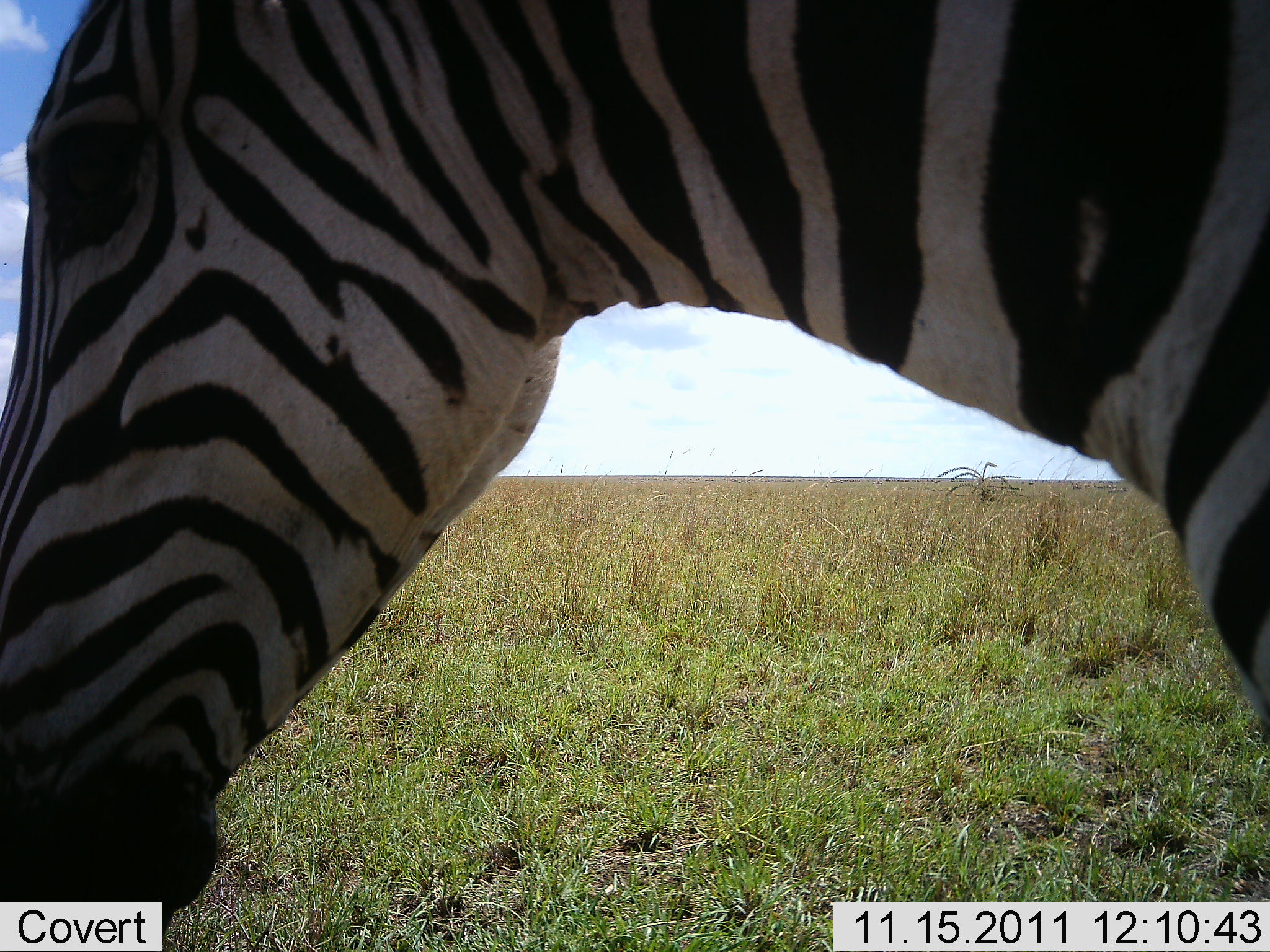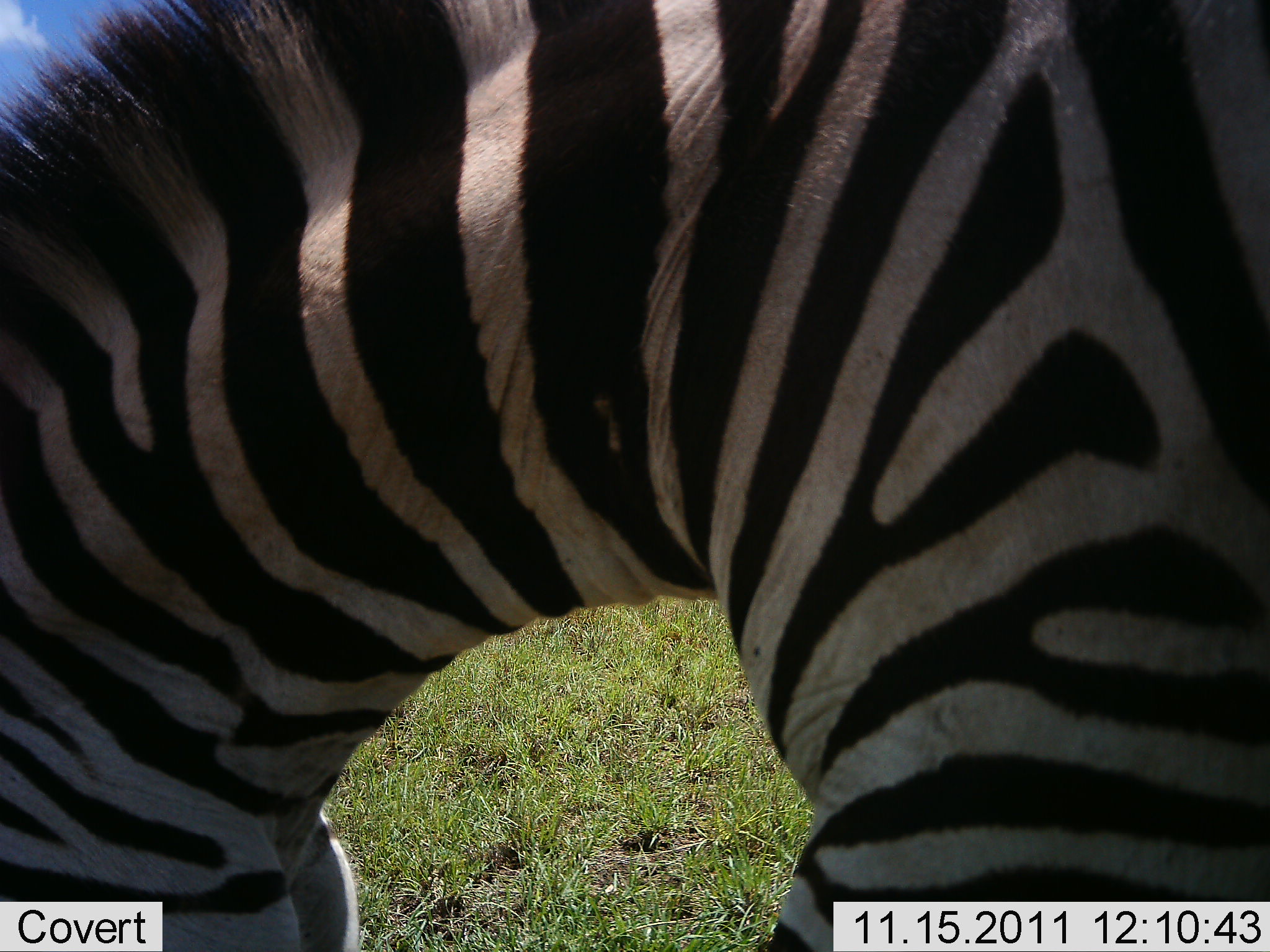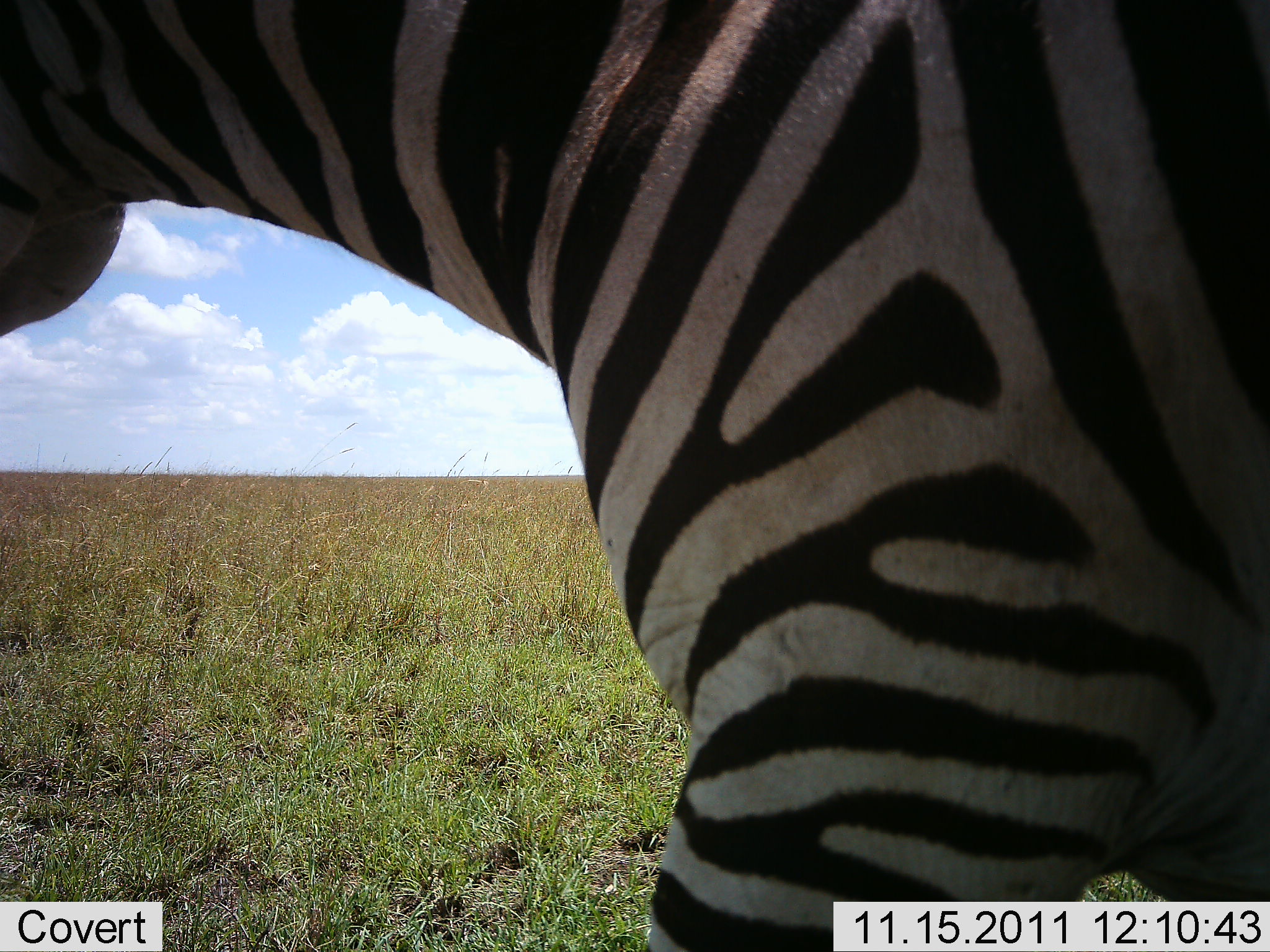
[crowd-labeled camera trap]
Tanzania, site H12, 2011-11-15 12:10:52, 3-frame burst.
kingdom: Animalia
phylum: Chordata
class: Mammalia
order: Perissodactyla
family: Equidae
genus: Equus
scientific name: Equus quagga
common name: plains zebra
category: zebra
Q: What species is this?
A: Zebra (plains zebra) (Equus quagga).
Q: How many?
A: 1.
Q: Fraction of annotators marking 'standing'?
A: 38%.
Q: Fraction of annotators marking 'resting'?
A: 0%.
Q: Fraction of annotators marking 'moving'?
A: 38%.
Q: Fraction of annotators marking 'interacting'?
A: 8%.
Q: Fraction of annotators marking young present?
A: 0%.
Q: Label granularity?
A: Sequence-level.